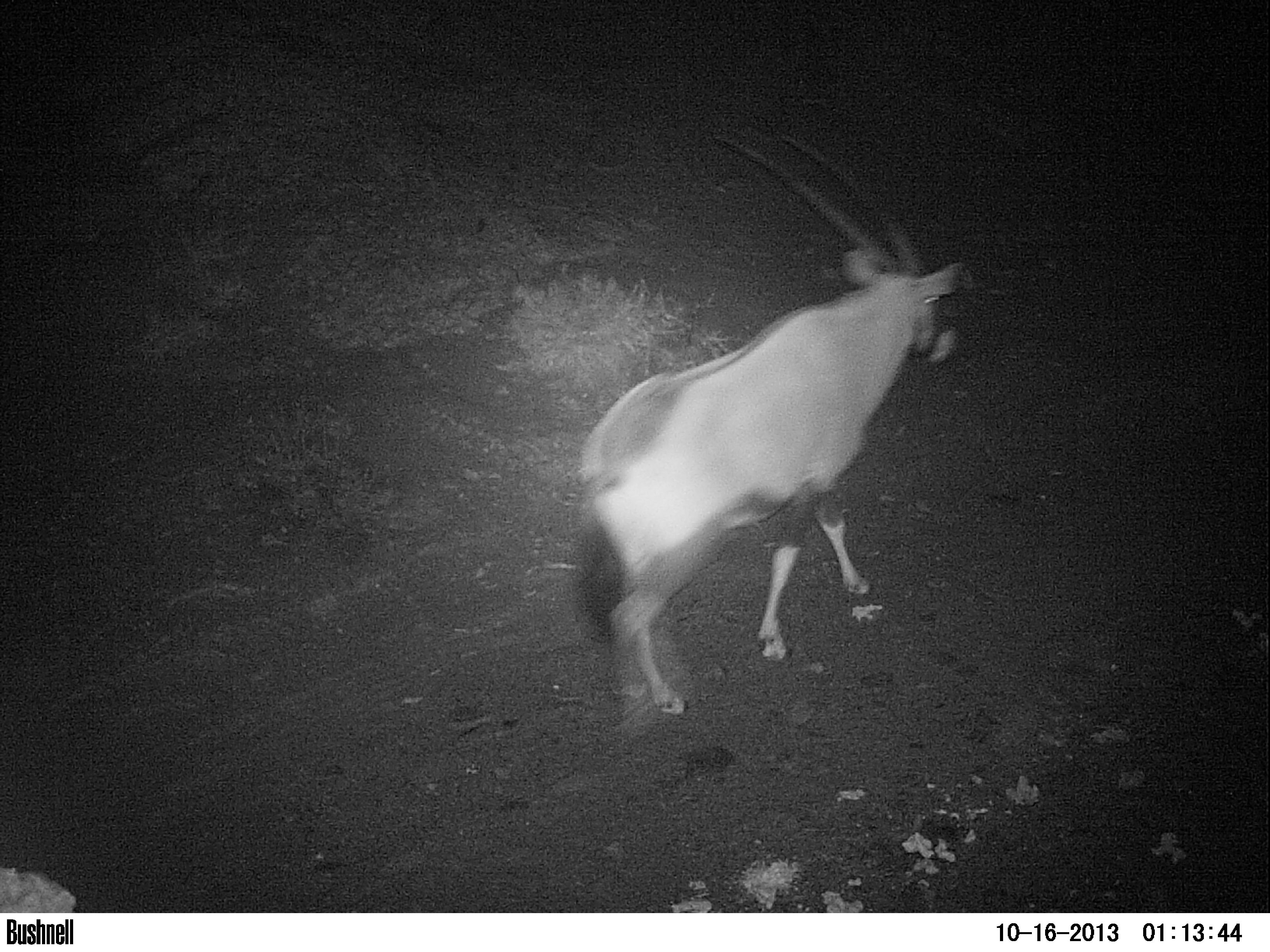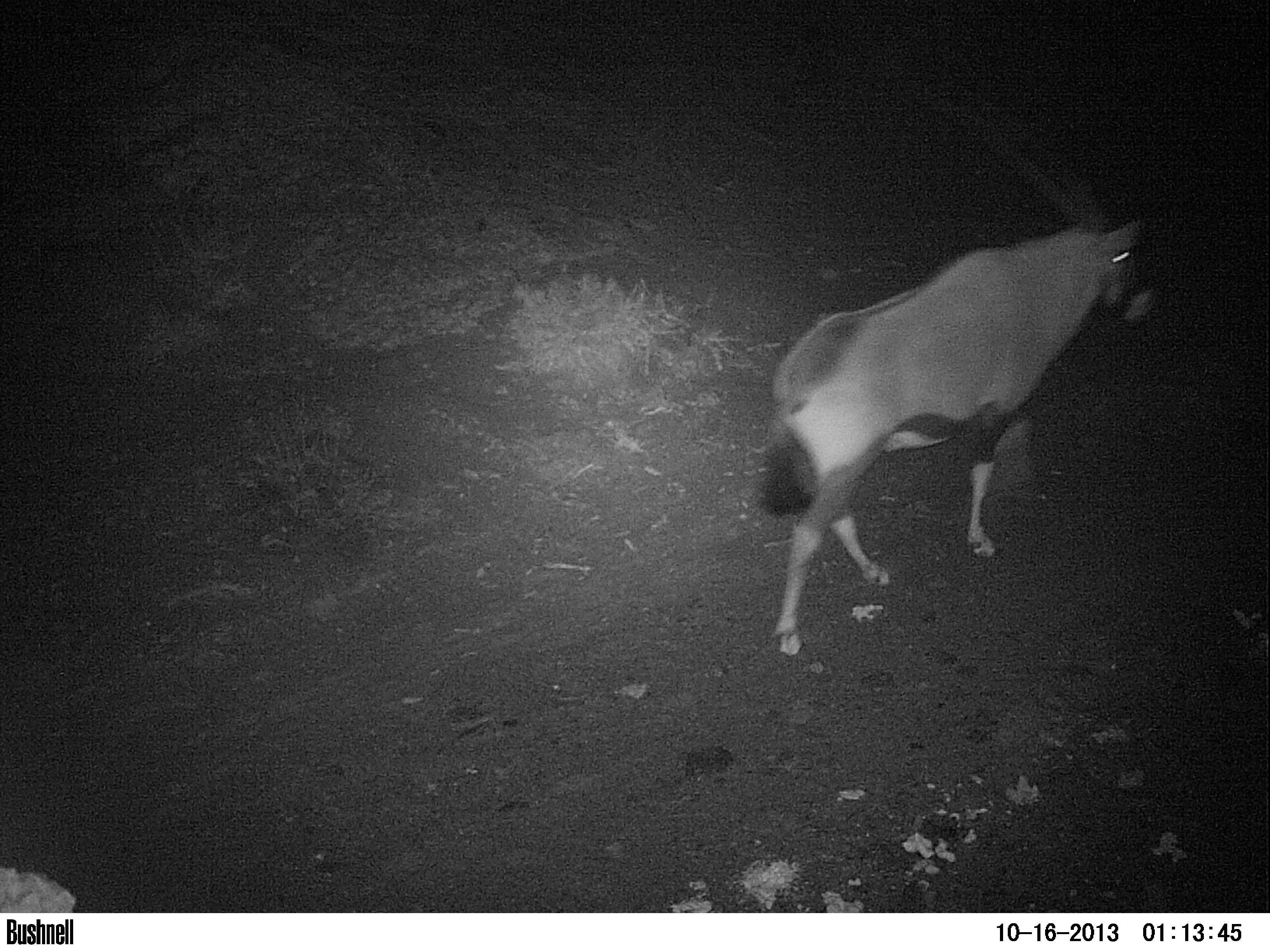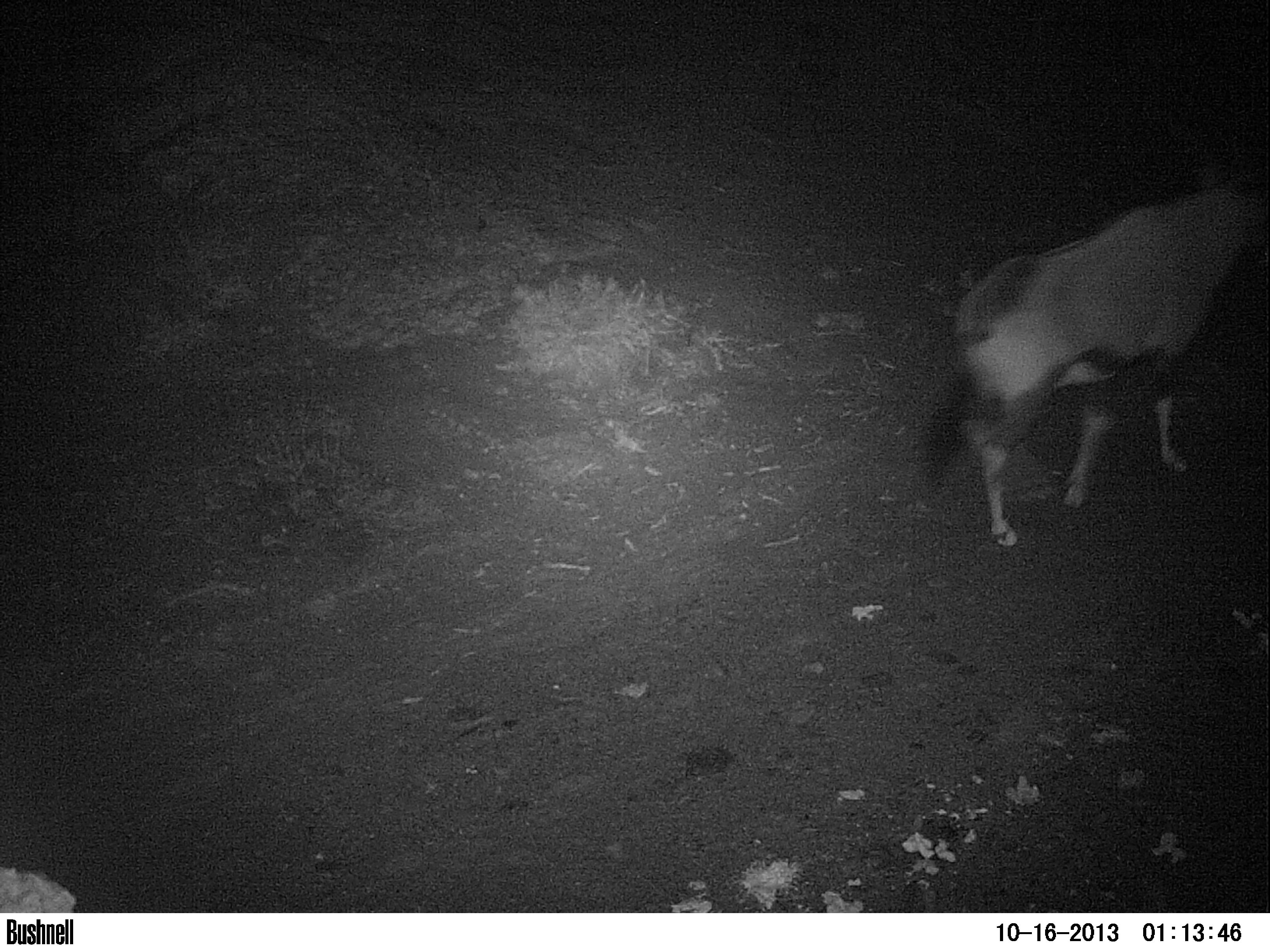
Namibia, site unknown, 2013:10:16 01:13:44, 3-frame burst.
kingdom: Animalia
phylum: Chordata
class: Mammalia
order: Artiodactyla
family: Bovidae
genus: Oryx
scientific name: Oryx gazella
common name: gemsbok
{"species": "Oryx gazella (gemsbok)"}